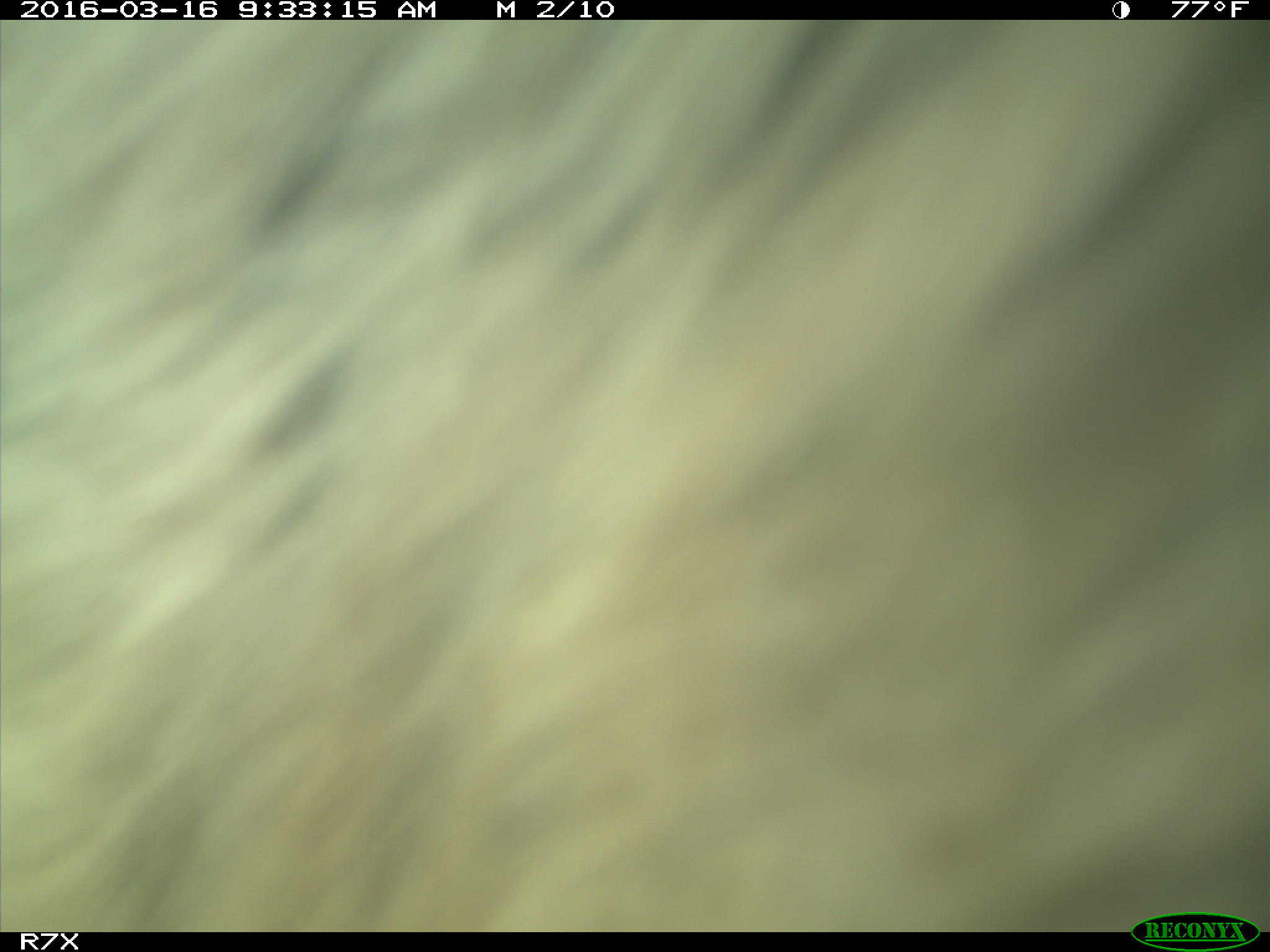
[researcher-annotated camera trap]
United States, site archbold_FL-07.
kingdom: Animalia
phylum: Chordata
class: Mammalia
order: Artiodactyla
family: Bovidae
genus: Bos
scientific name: Bos taurus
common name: domestic cow